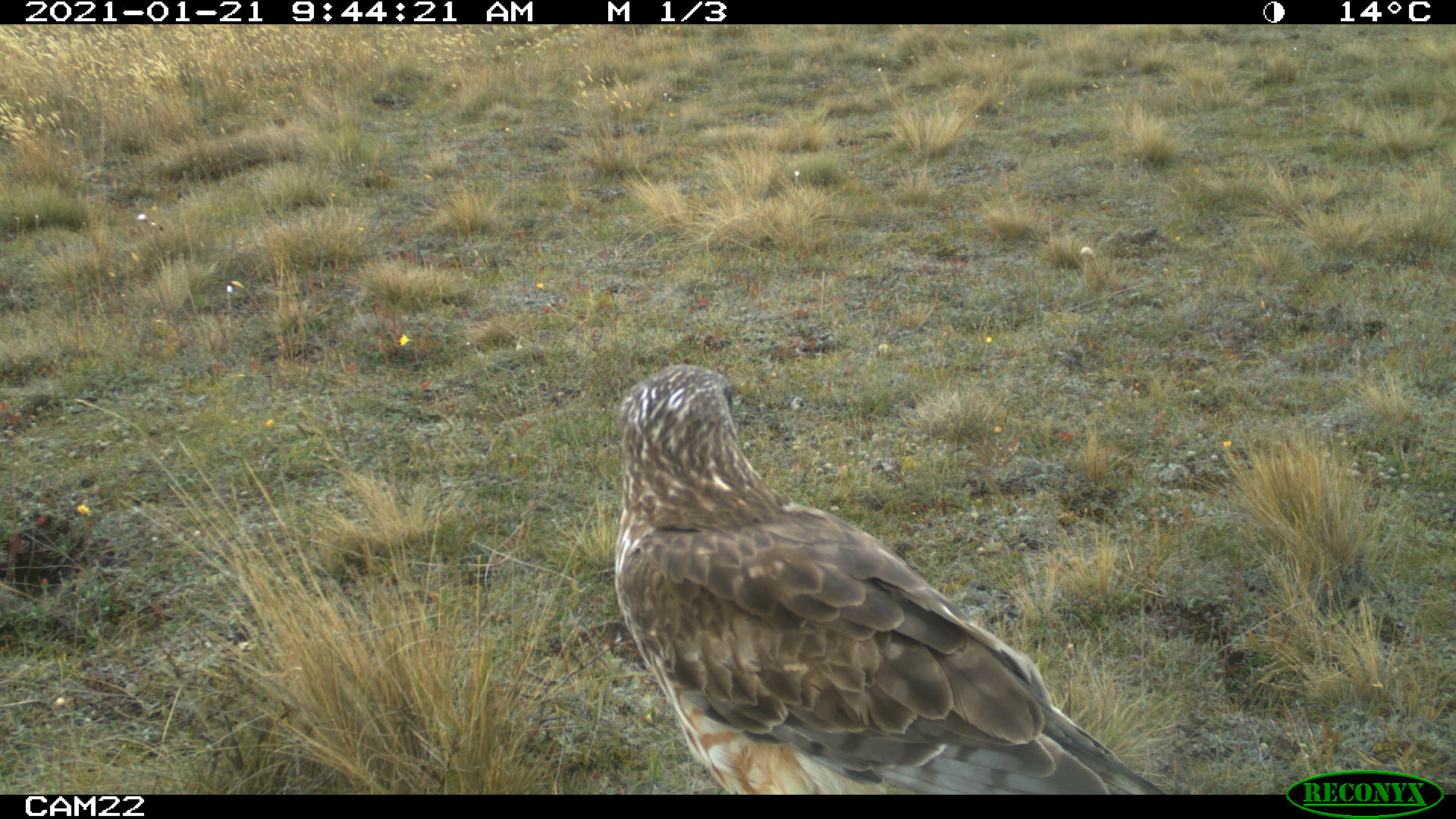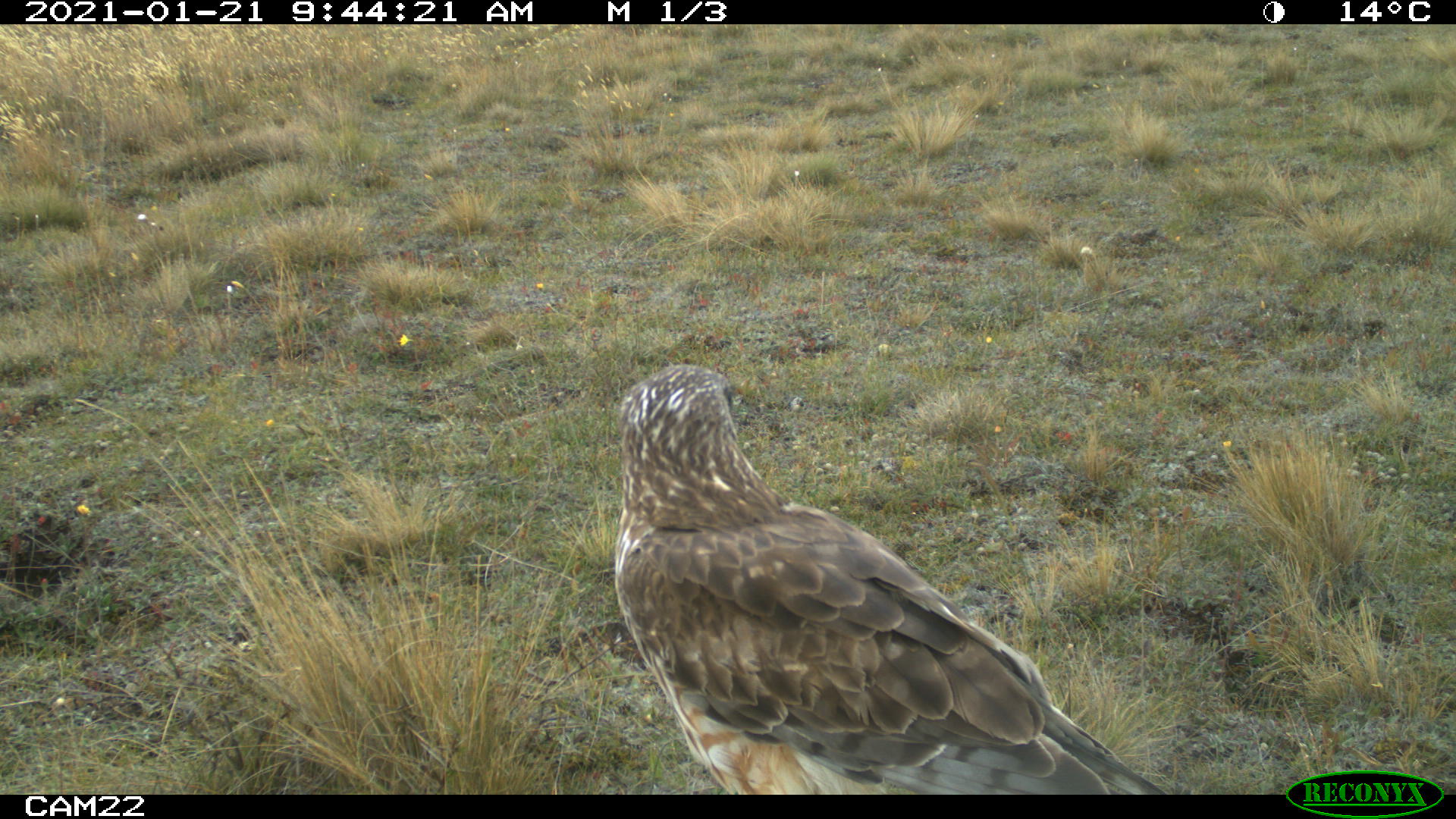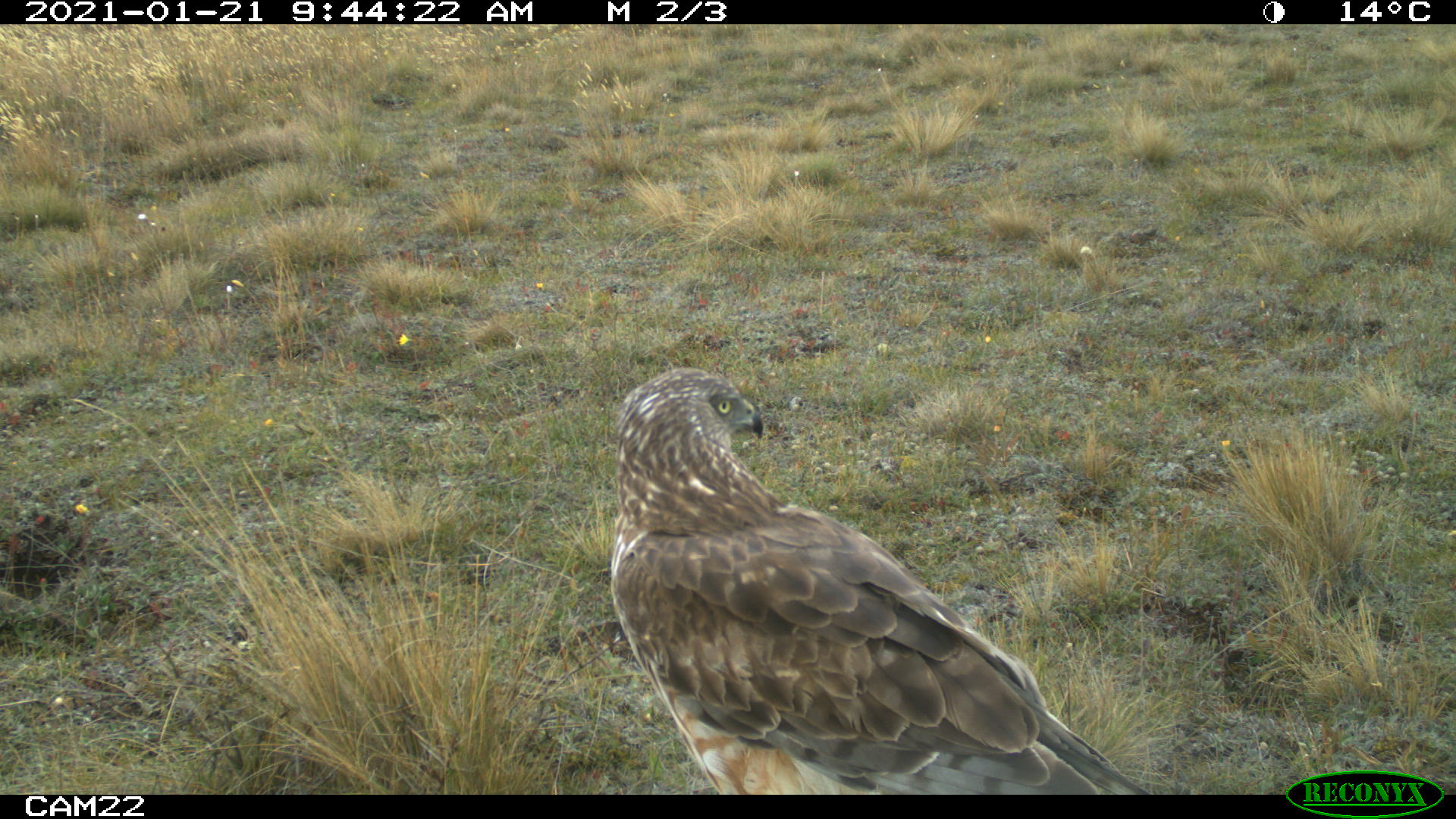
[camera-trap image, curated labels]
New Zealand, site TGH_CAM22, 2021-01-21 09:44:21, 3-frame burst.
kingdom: Animalia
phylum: Chordata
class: Aves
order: Accipitriformes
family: Accipitridae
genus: Circus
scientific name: Circus approximans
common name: swamp harrier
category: harrier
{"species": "harrier (swamp harrier) (Circus approximans)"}